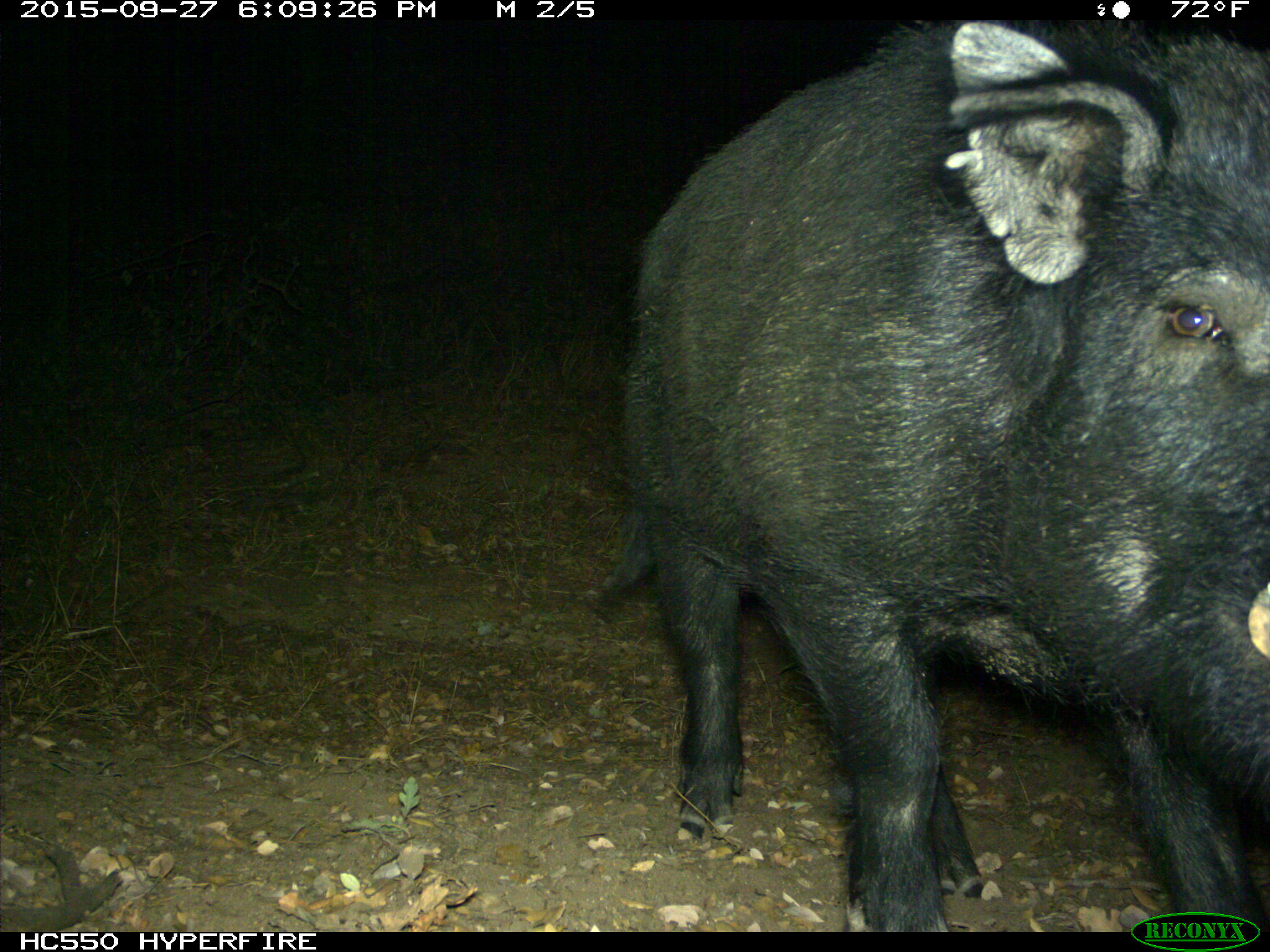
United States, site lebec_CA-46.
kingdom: Animalia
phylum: Chordata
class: Mammalia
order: Artiodactyla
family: Suidae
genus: Sus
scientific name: Sus scrofa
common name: wild boar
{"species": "Sus scrofa (wild boar)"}